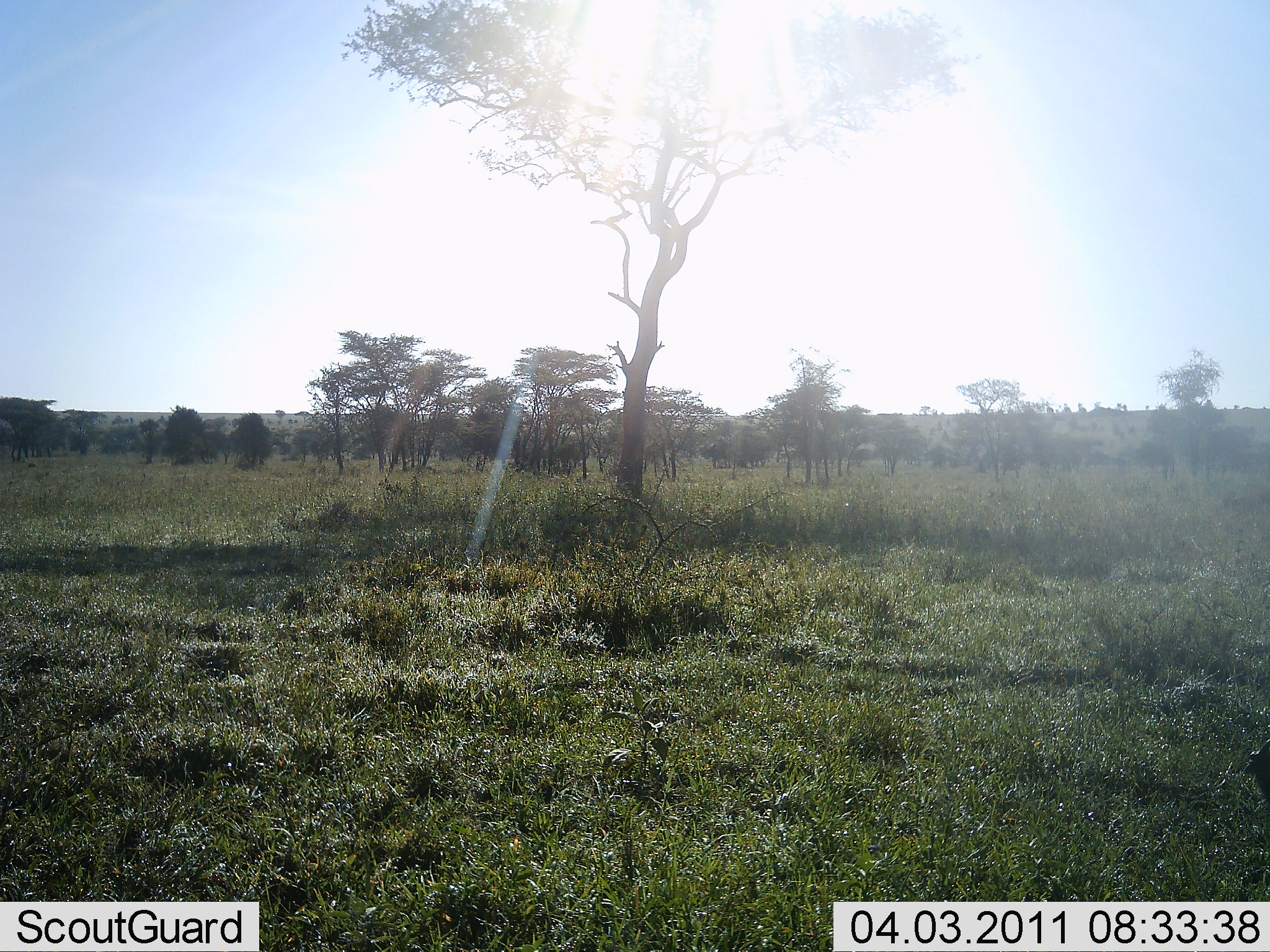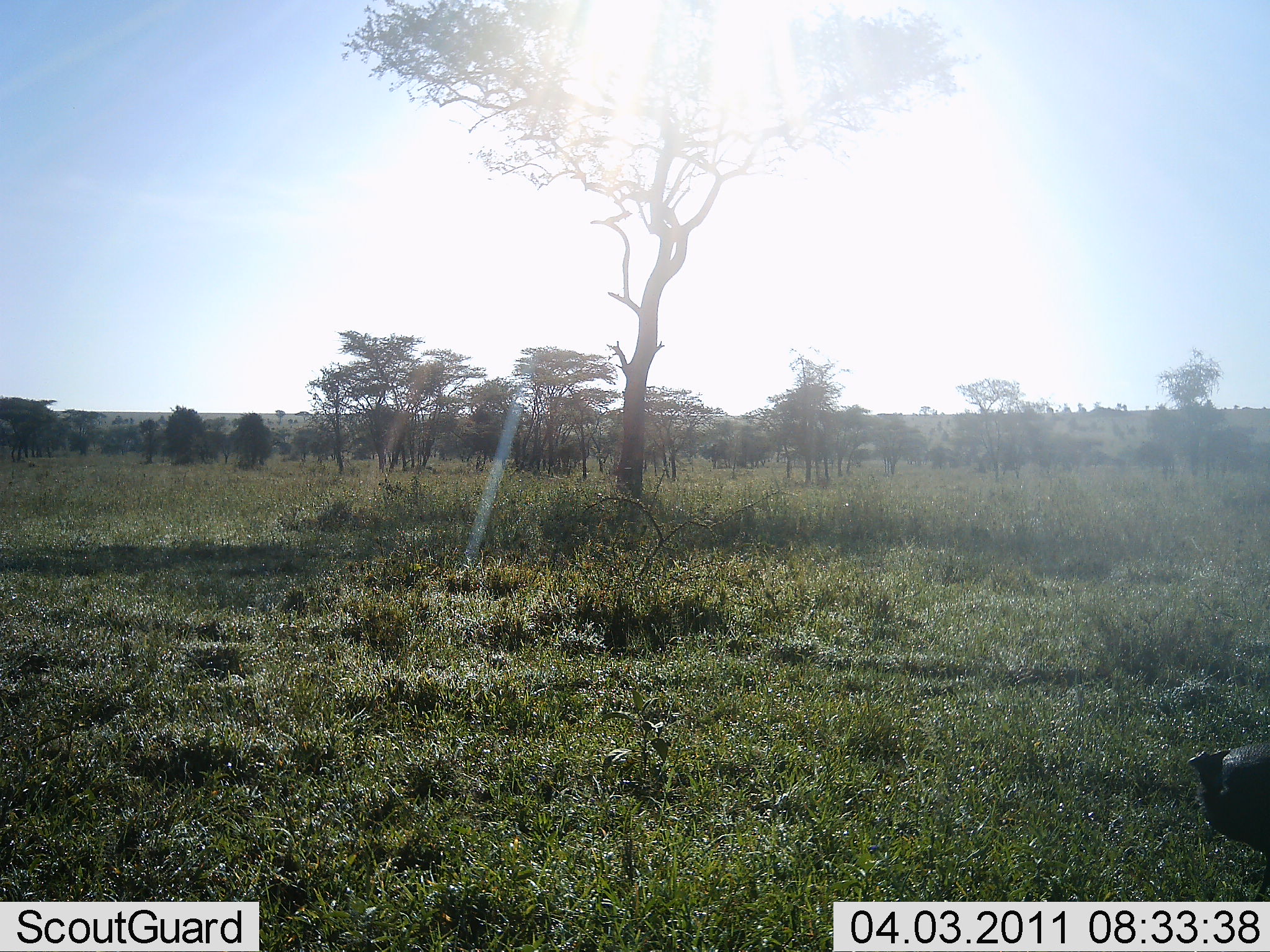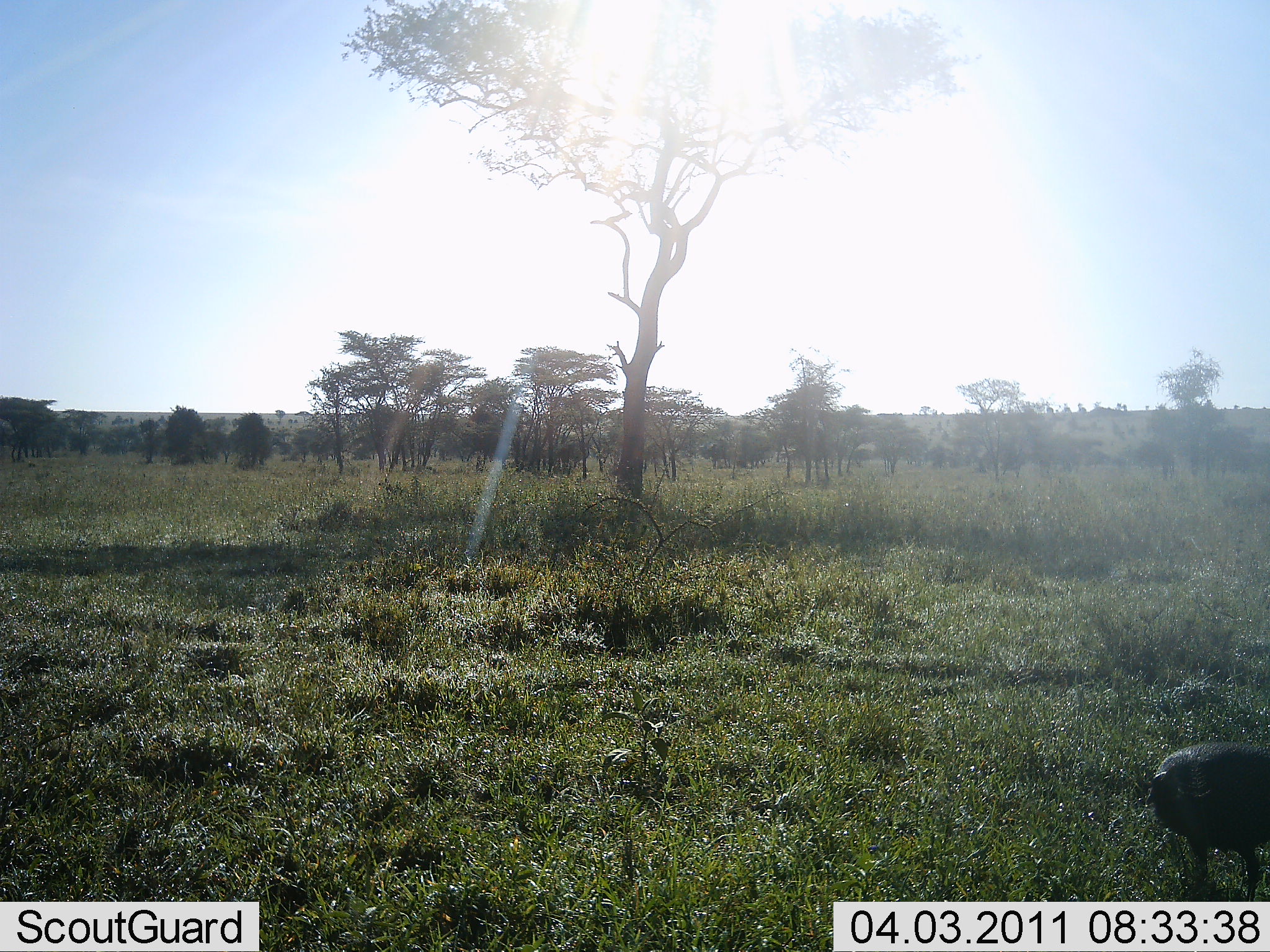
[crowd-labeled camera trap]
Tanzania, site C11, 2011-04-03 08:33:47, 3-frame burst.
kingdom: Animalia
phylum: Chordata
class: Aves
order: Galliformes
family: Numididae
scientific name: Numididae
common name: guinea fowl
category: guineafowl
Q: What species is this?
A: Guineafowl (guinea fowl) (Numididae).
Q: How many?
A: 1.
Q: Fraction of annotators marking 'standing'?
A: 10%.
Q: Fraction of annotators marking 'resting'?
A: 0%.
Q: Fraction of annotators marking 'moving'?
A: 90%.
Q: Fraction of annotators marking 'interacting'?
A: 0%.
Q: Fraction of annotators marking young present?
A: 0%.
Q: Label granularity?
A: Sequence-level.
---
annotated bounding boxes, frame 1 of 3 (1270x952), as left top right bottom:
animal: 1231 727 1270 821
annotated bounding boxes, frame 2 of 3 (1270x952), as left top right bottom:
animal: 1183 742 1270 889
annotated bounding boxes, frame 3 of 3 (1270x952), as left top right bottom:
animal: 1130 742 1270 902